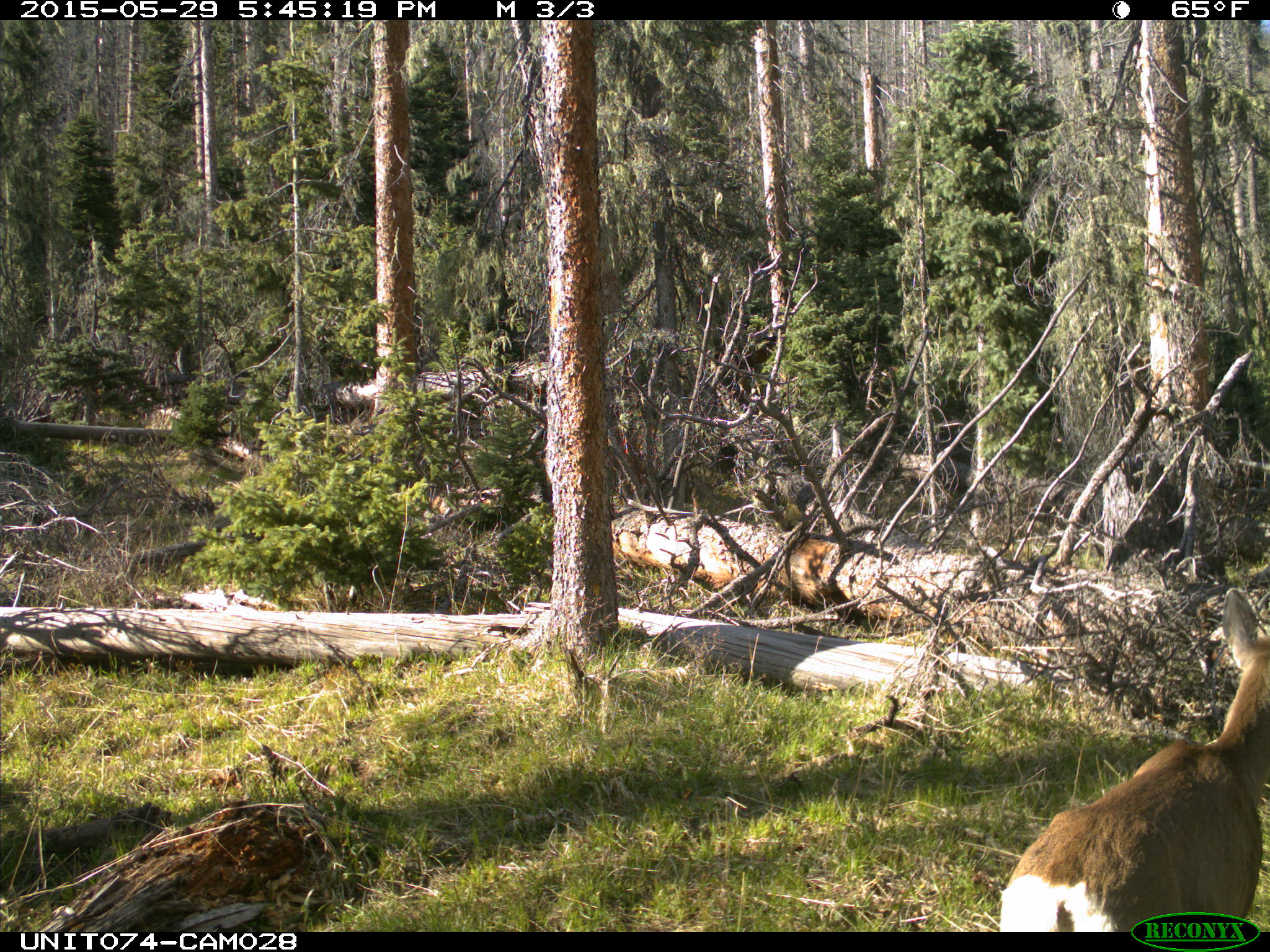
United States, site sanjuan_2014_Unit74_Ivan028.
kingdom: Animalia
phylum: Chordata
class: Mammalia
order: Artiodactyla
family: Cervidae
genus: Odocoileus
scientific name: Odocoileus hemionus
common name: mule deer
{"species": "Odocoileus hemionus (mule deer)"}